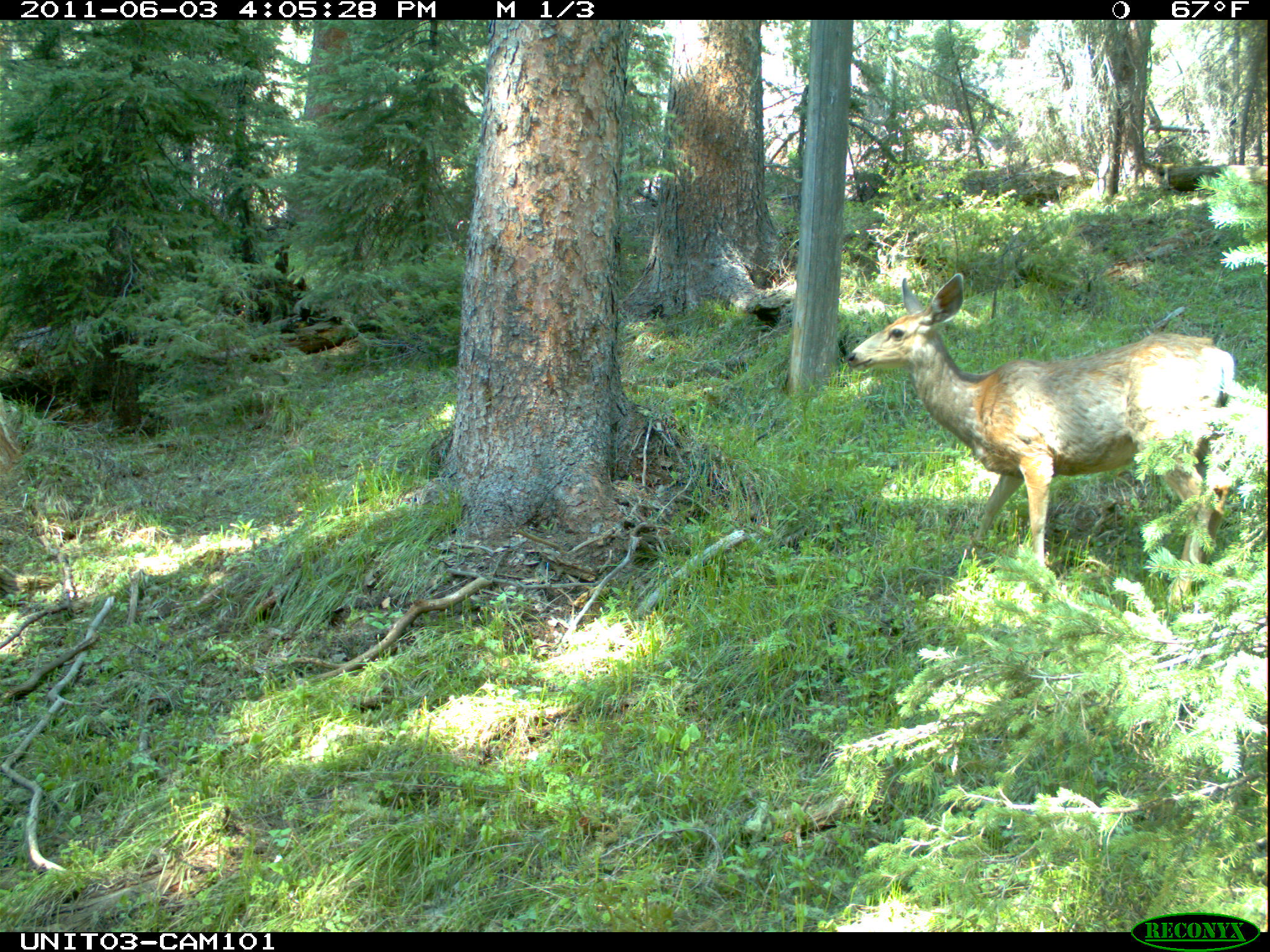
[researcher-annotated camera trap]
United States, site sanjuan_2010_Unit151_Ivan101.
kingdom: Animalia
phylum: Chordata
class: Mammalia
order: Artiodactyla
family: Cervidae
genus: Odocoileus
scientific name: Odocoileus hemionus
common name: mule deer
Odocoileus hemionus (mule deer).